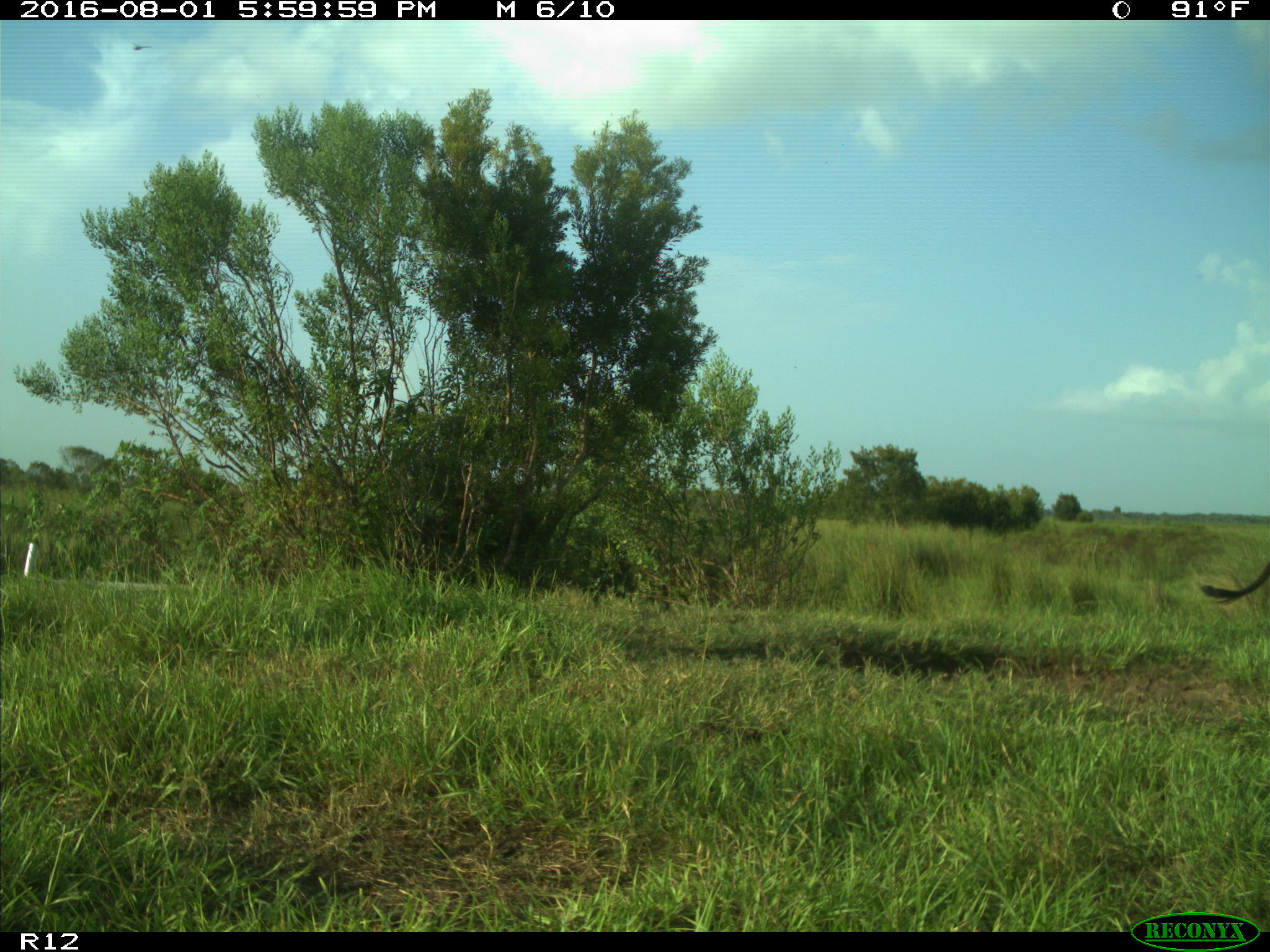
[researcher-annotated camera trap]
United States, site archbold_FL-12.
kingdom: Animalia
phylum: Chordata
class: Mammalia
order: Artiodactyla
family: Bovidae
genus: Bos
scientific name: Bos taurus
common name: domestic cow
Bos taurus (domestic cow).